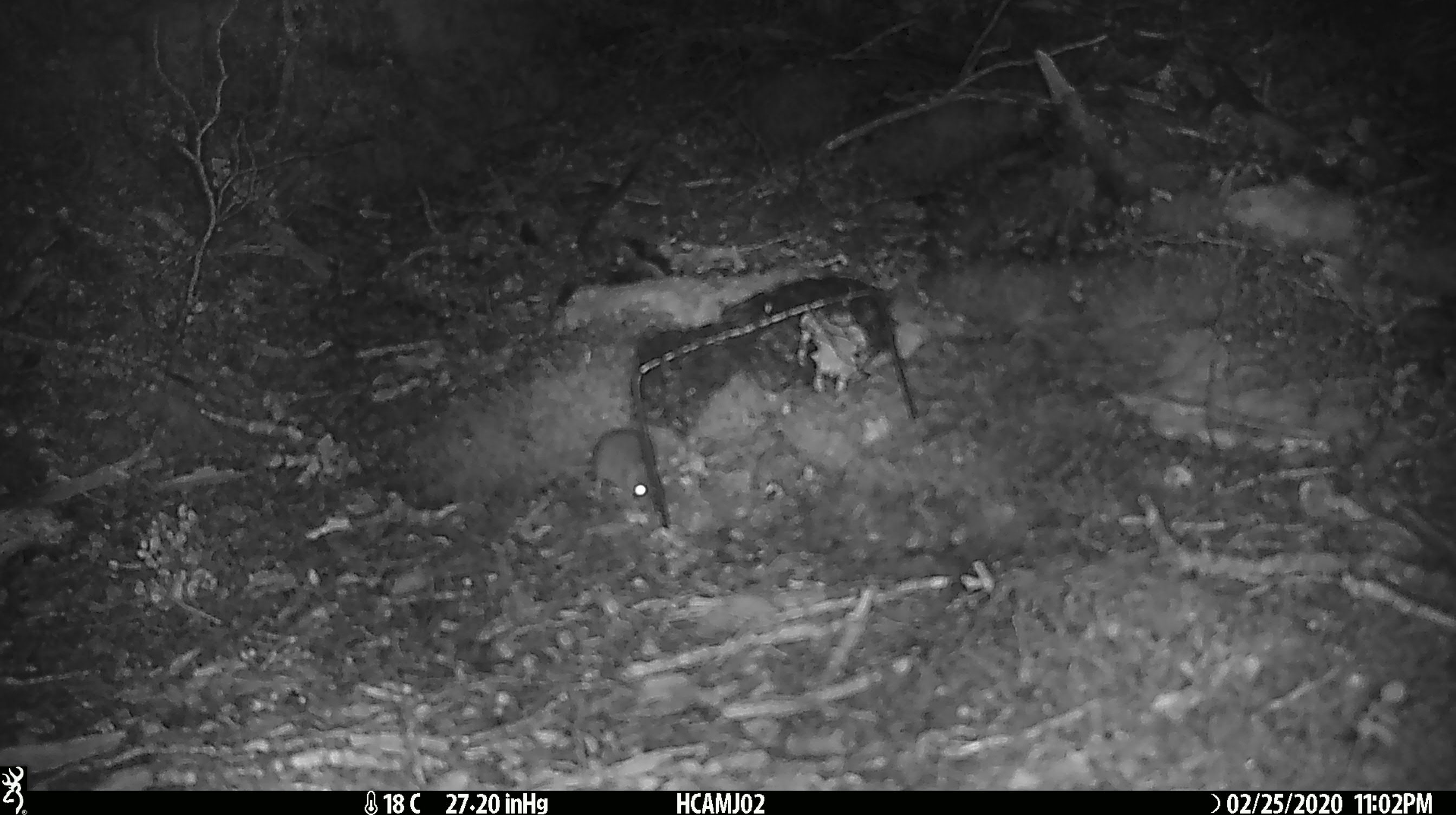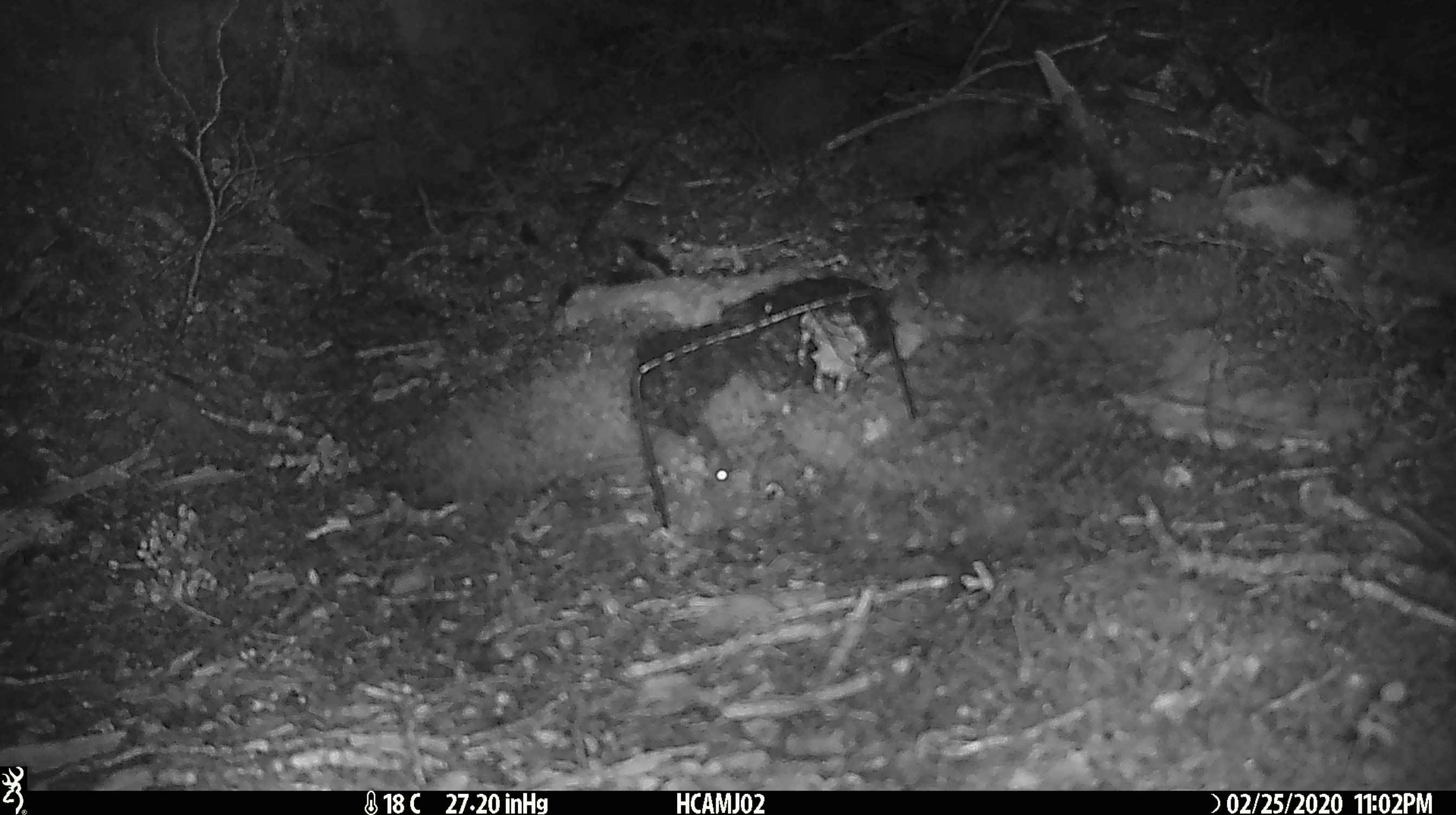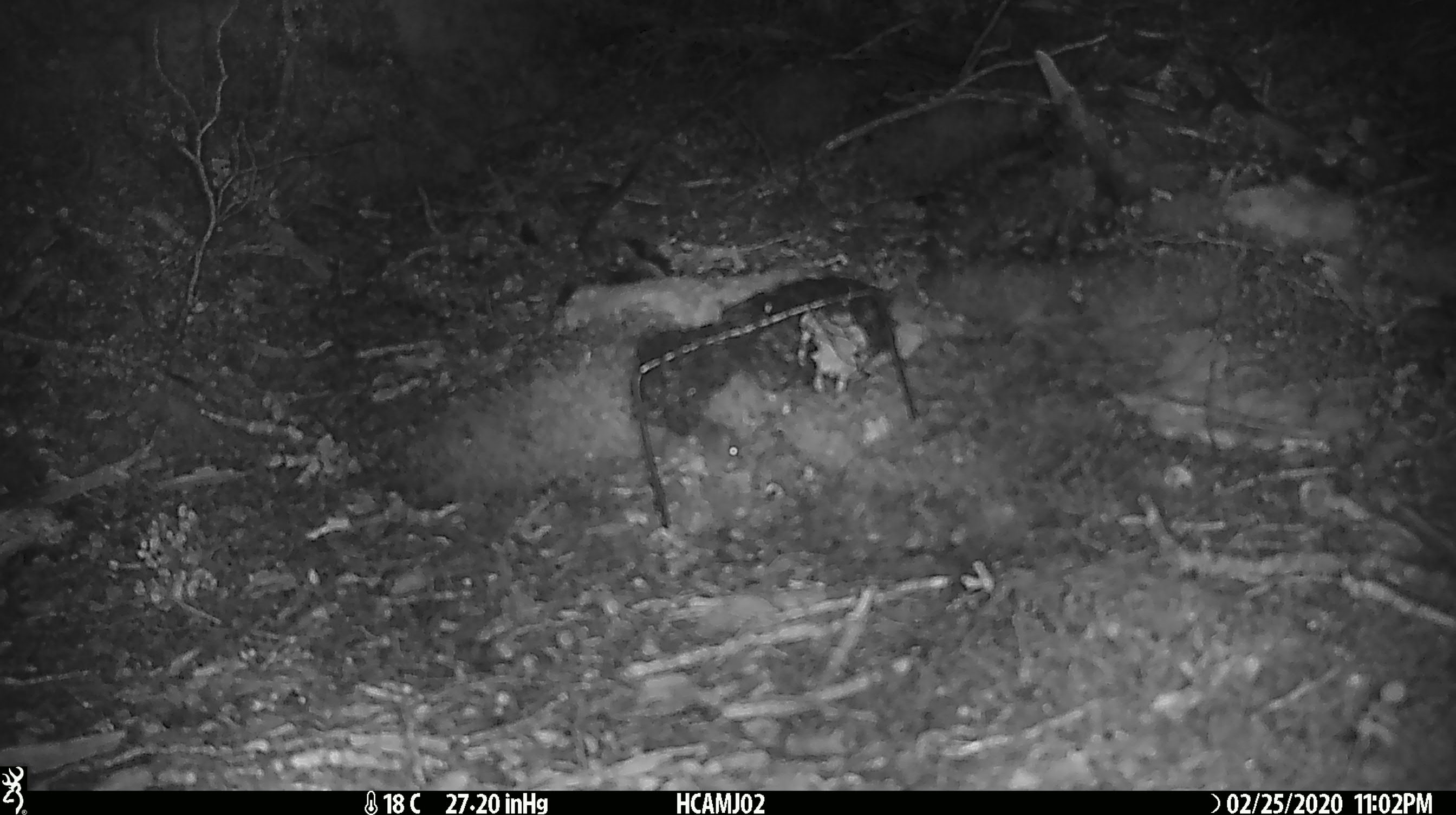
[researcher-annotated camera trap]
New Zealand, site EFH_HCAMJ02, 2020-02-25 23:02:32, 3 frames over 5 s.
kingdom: Animalia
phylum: Chordata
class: Mammalia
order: Rodentia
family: Muridae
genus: Mus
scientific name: Mus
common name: mouse